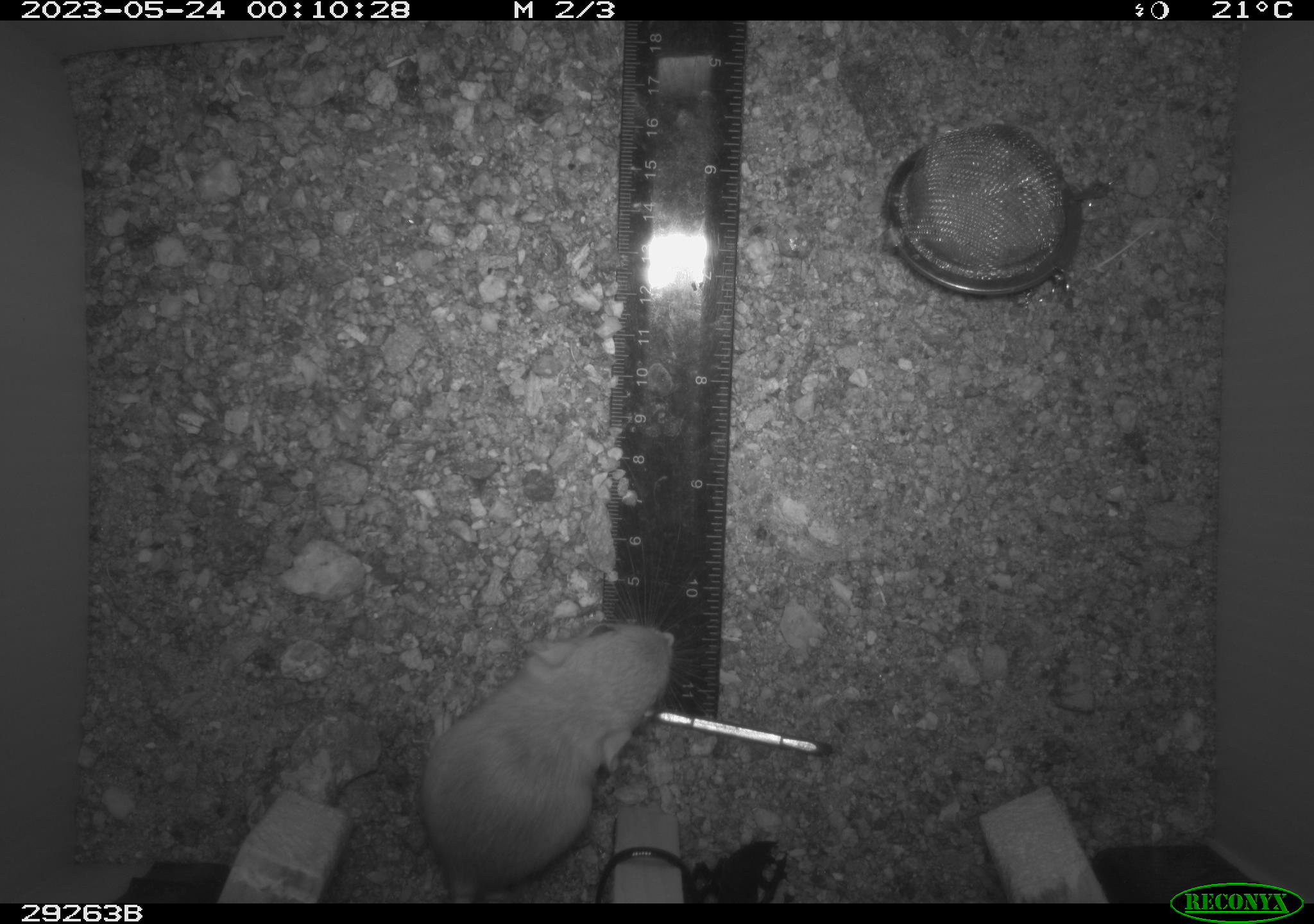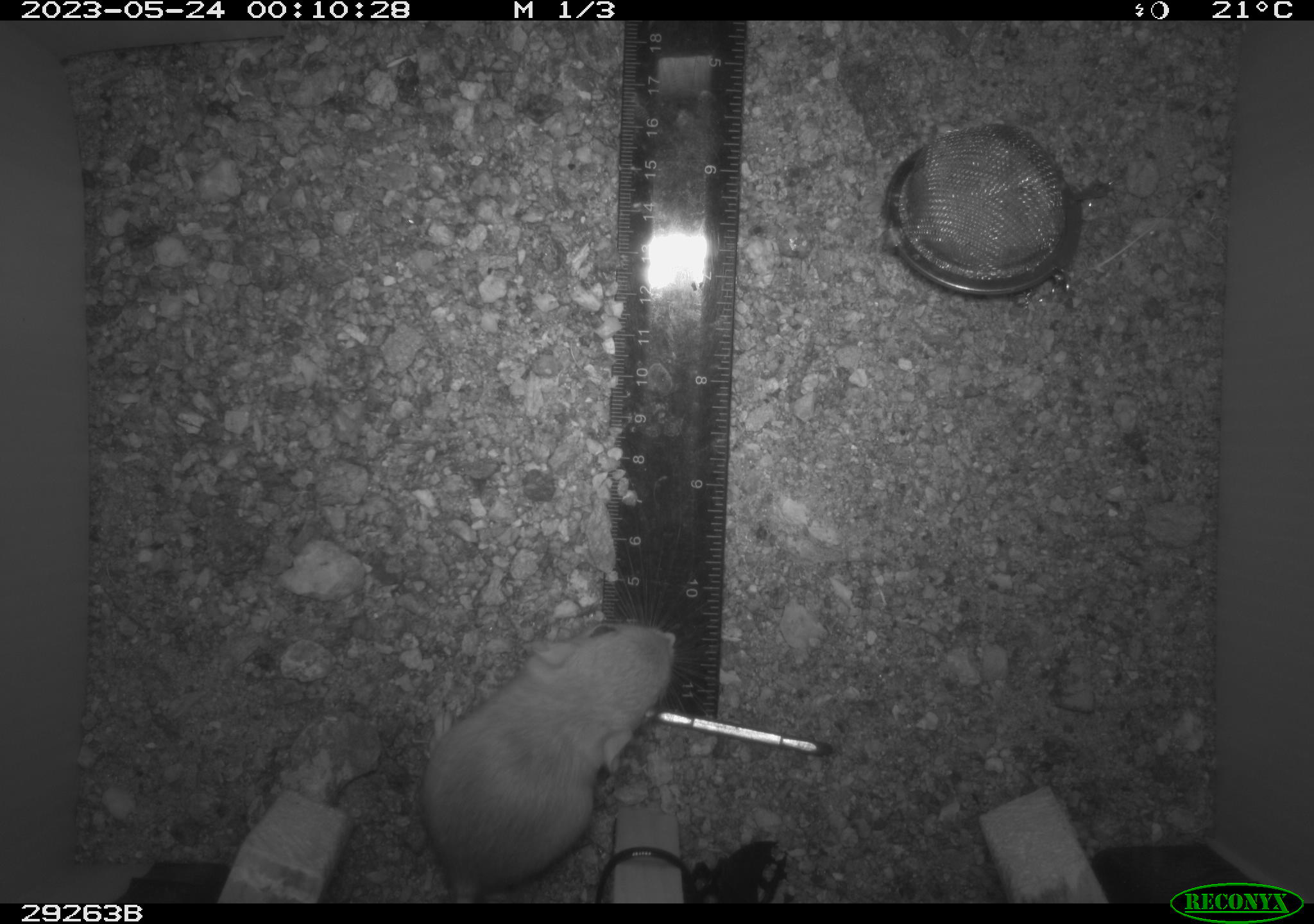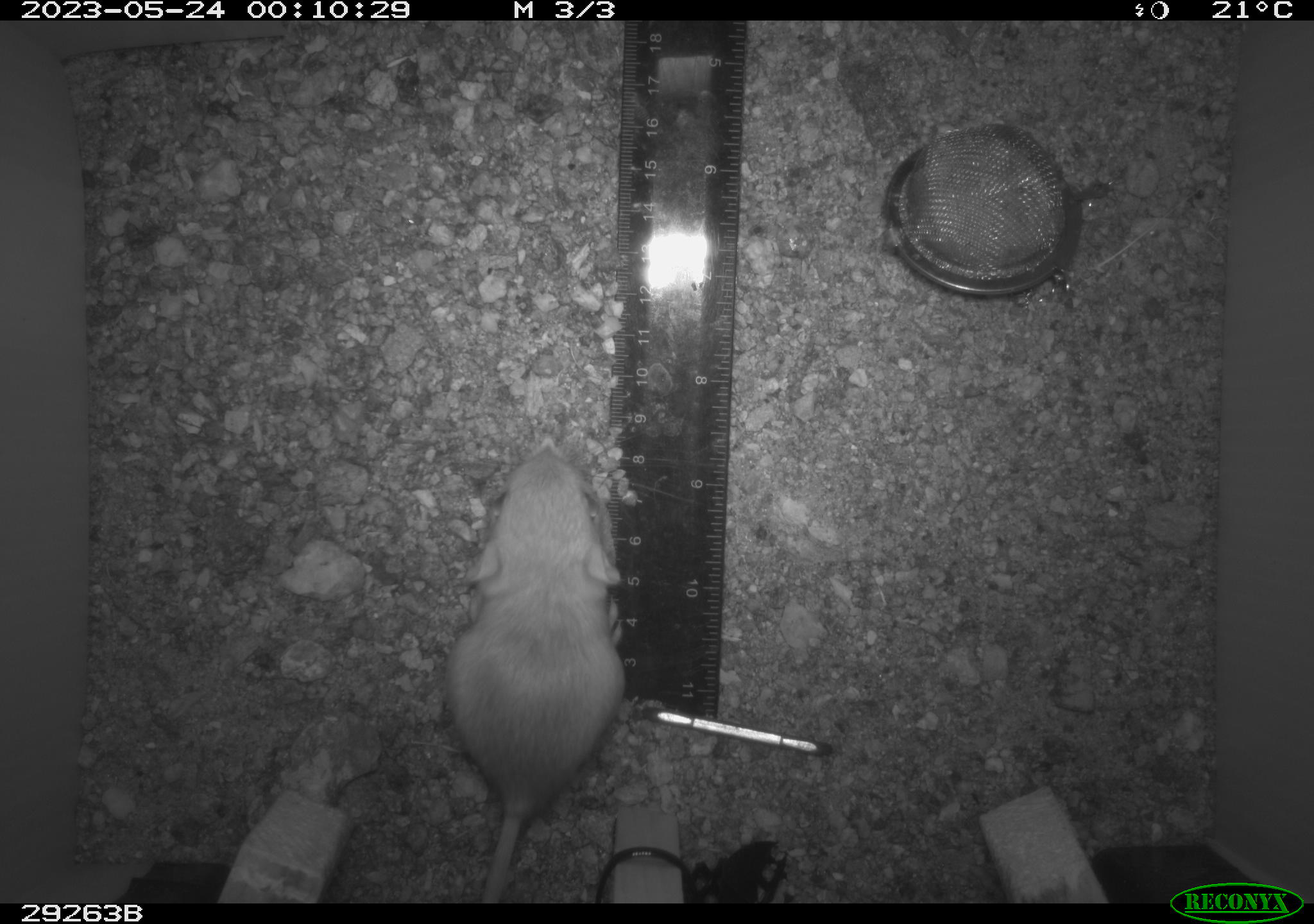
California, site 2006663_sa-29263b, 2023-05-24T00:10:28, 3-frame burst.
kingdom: Animalia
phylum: Chordata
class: Mammalia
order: Rodentia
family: Heteromyidae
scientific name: Heteromyidae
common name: kangaroo rats and pocket mice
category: heteromyidae family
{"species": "heteromyidae family (kangaroo rats and pocket mice) (Heteromyidae)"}